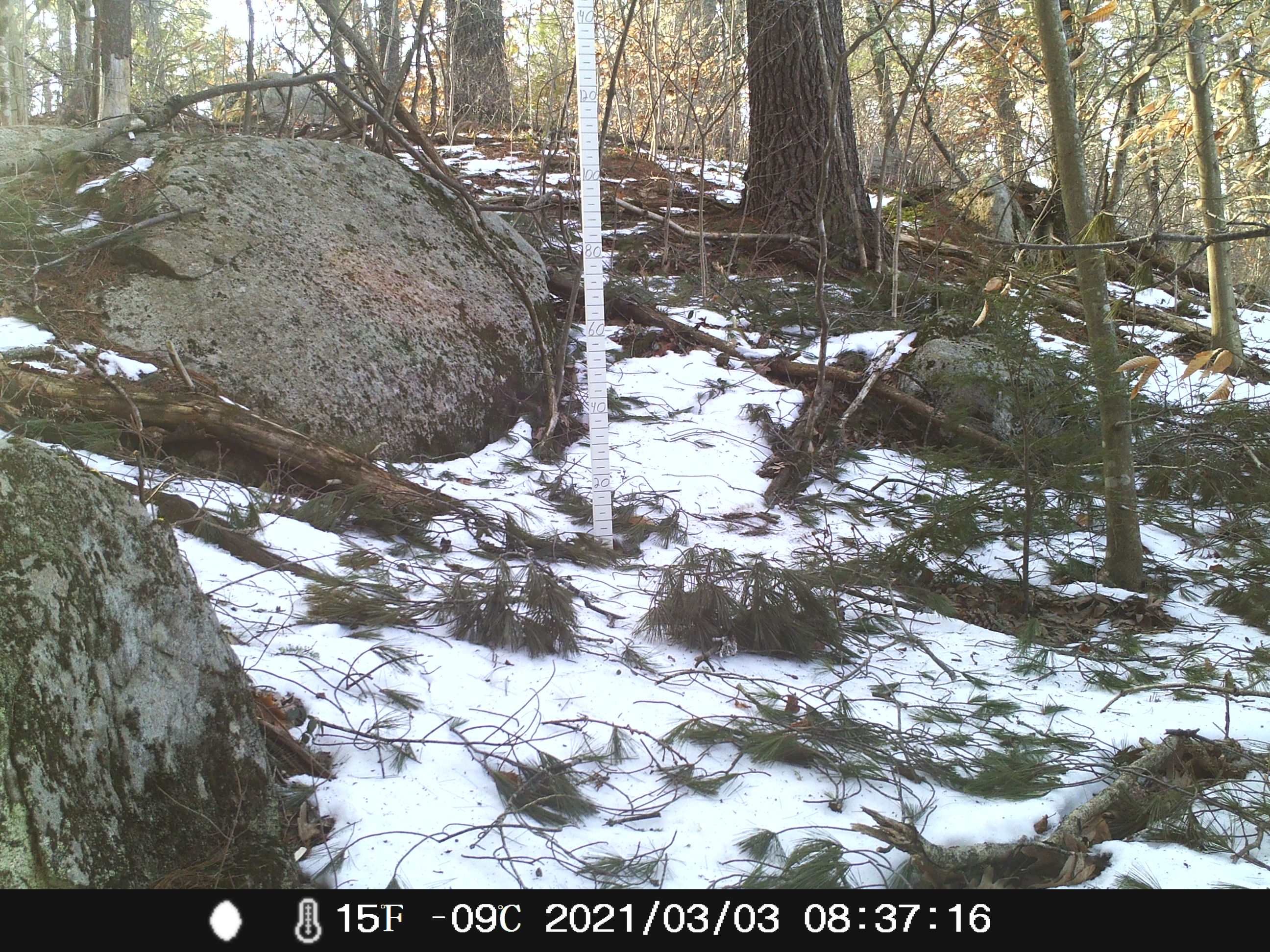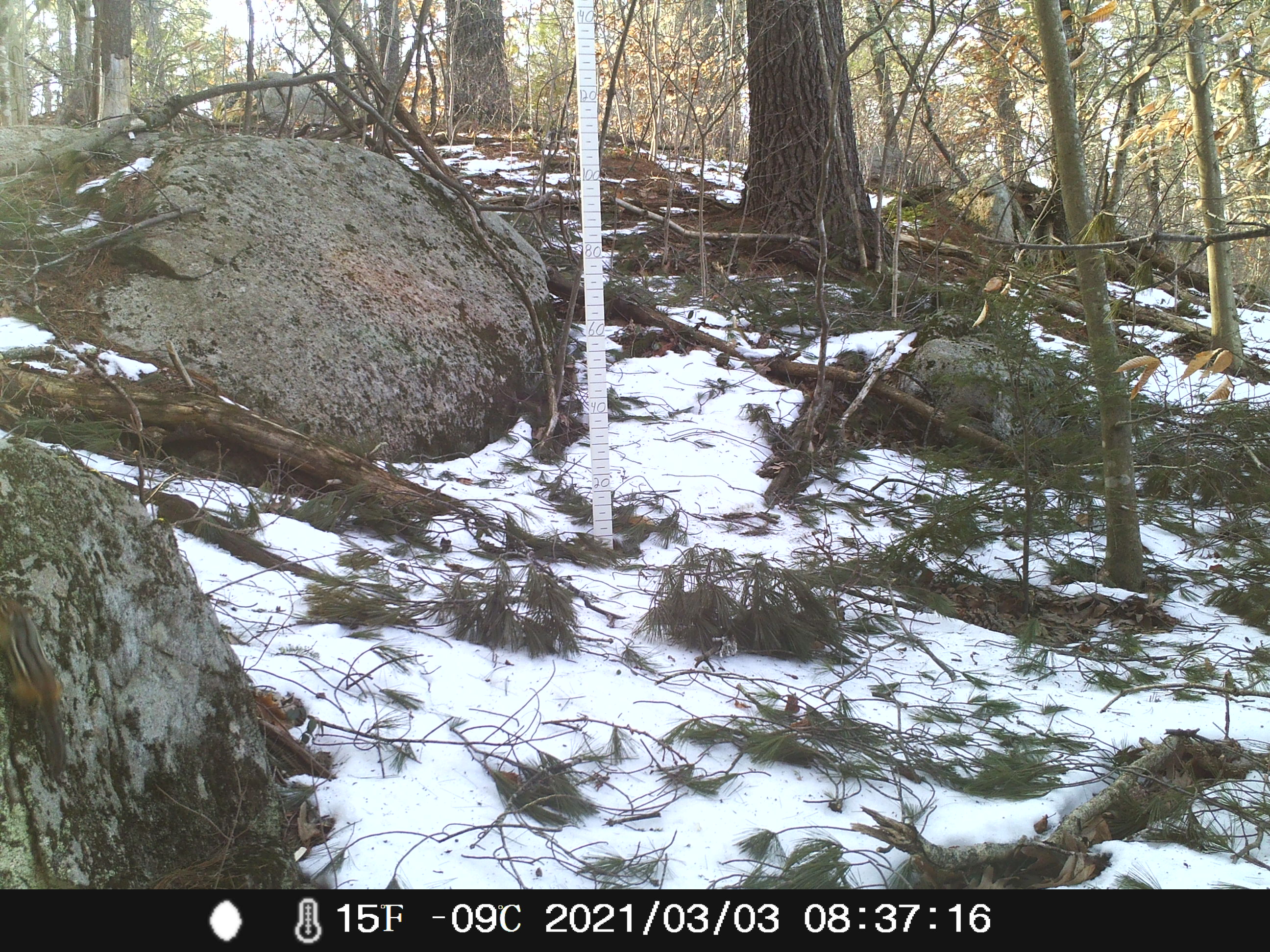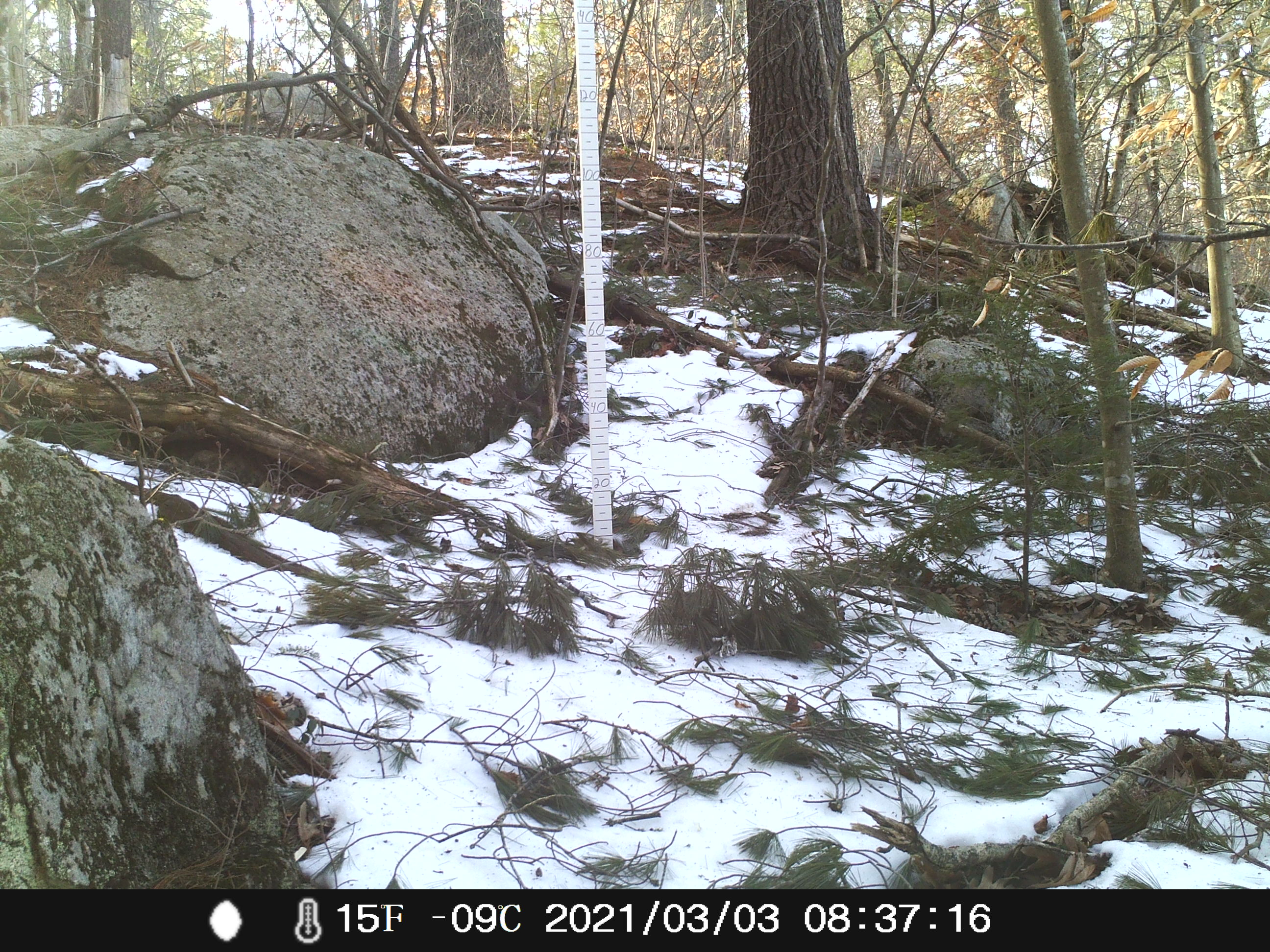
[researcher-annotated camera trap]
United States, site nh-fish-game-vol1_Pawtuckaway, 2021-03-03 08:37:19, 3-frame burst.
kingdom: Animalia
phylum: Chordata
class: Mammalia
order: Rodentia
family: Sciuridae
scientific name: Tamiini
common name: chipmunk